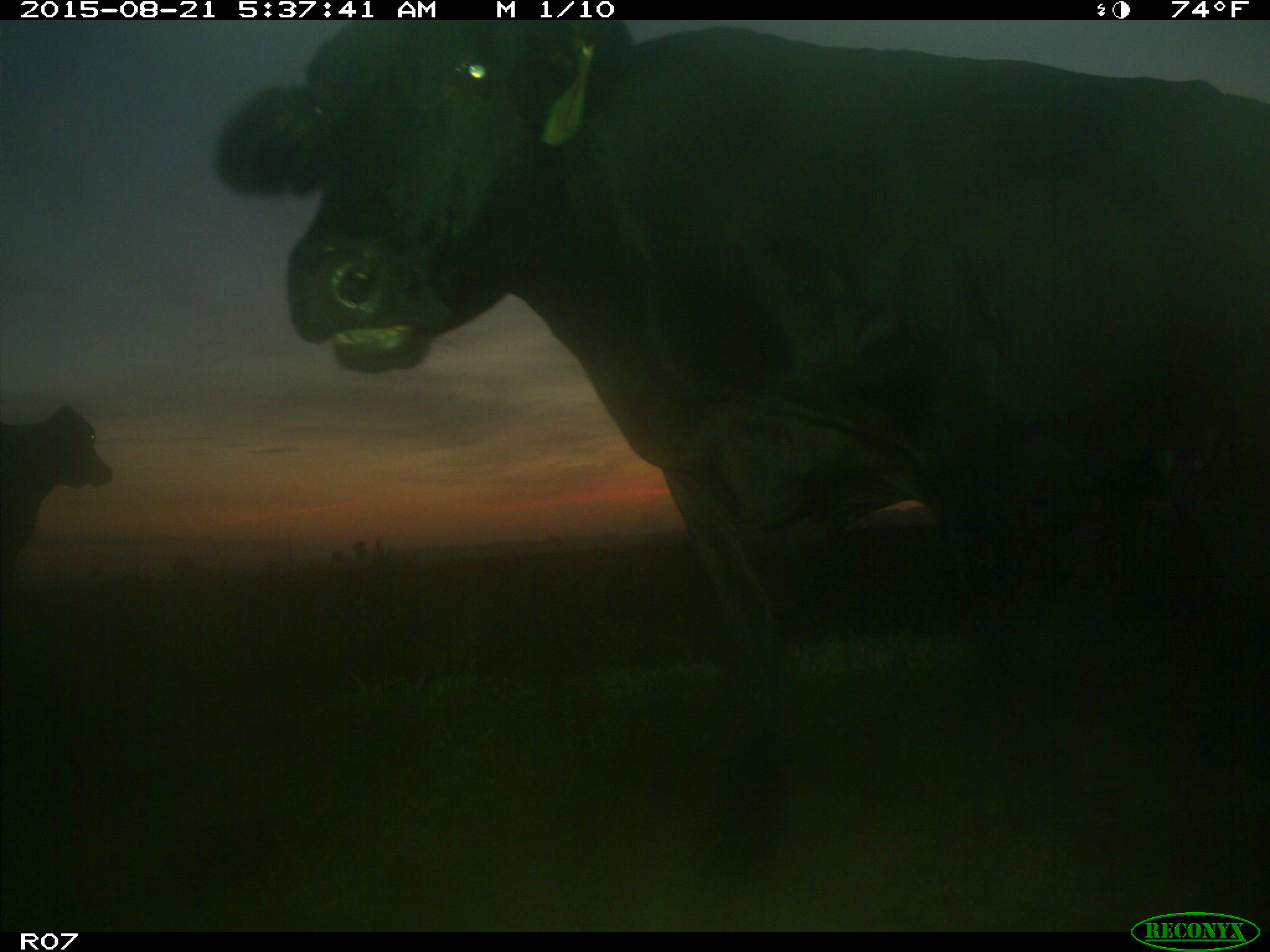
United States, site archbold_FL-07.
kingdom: Animalia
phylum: Chordata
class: Mammalia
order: Artiodactyla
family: Bovidae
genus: Bos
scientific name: Bos taurus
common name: domestic cow